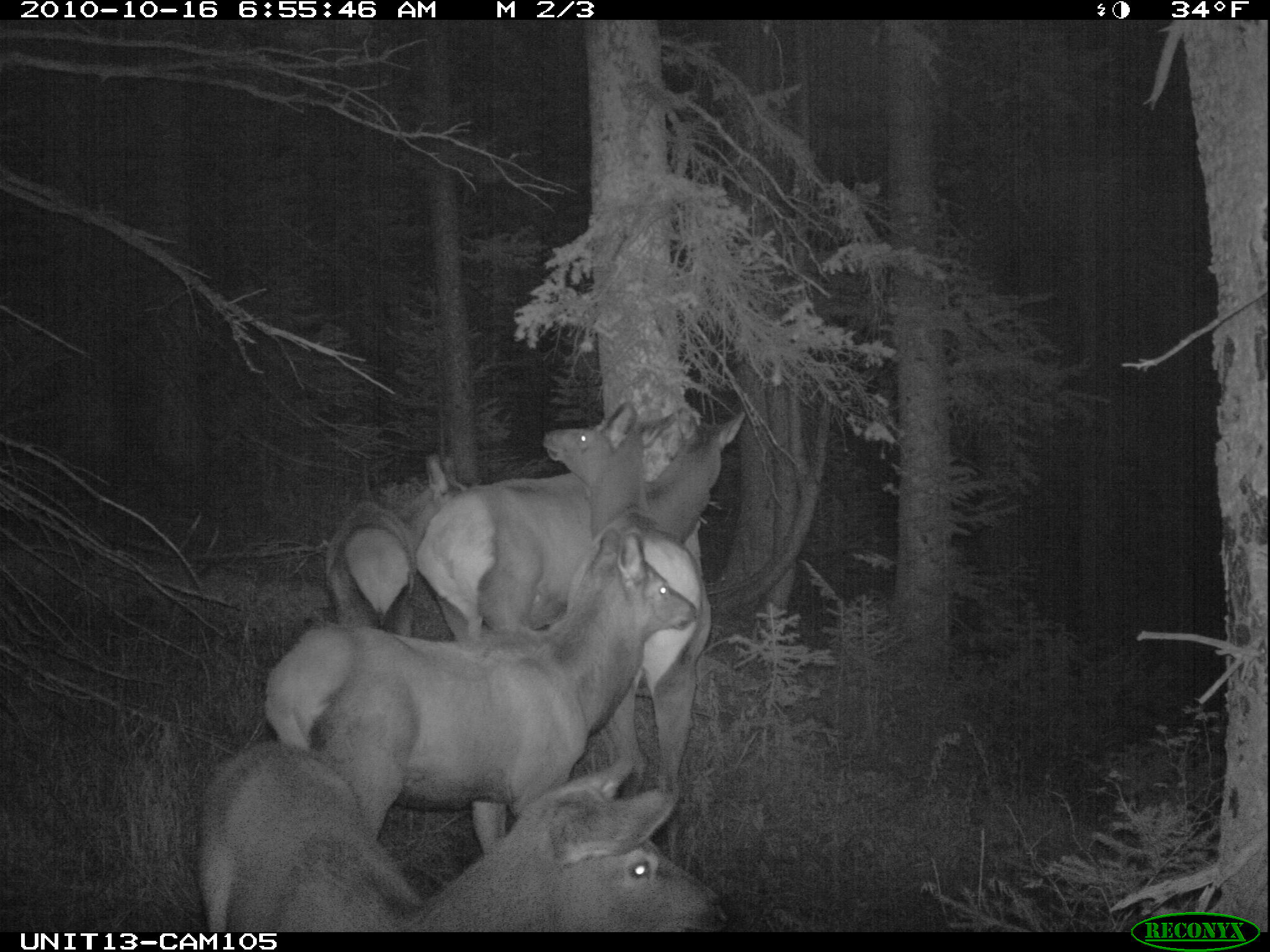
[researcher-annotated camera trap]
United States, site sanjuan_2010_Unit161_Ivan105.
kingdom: Animalia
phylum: Chordata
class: Mammalia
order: Artiodactyla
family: Cervidae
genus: Cervus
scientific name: Cervus elaphus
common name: red deer